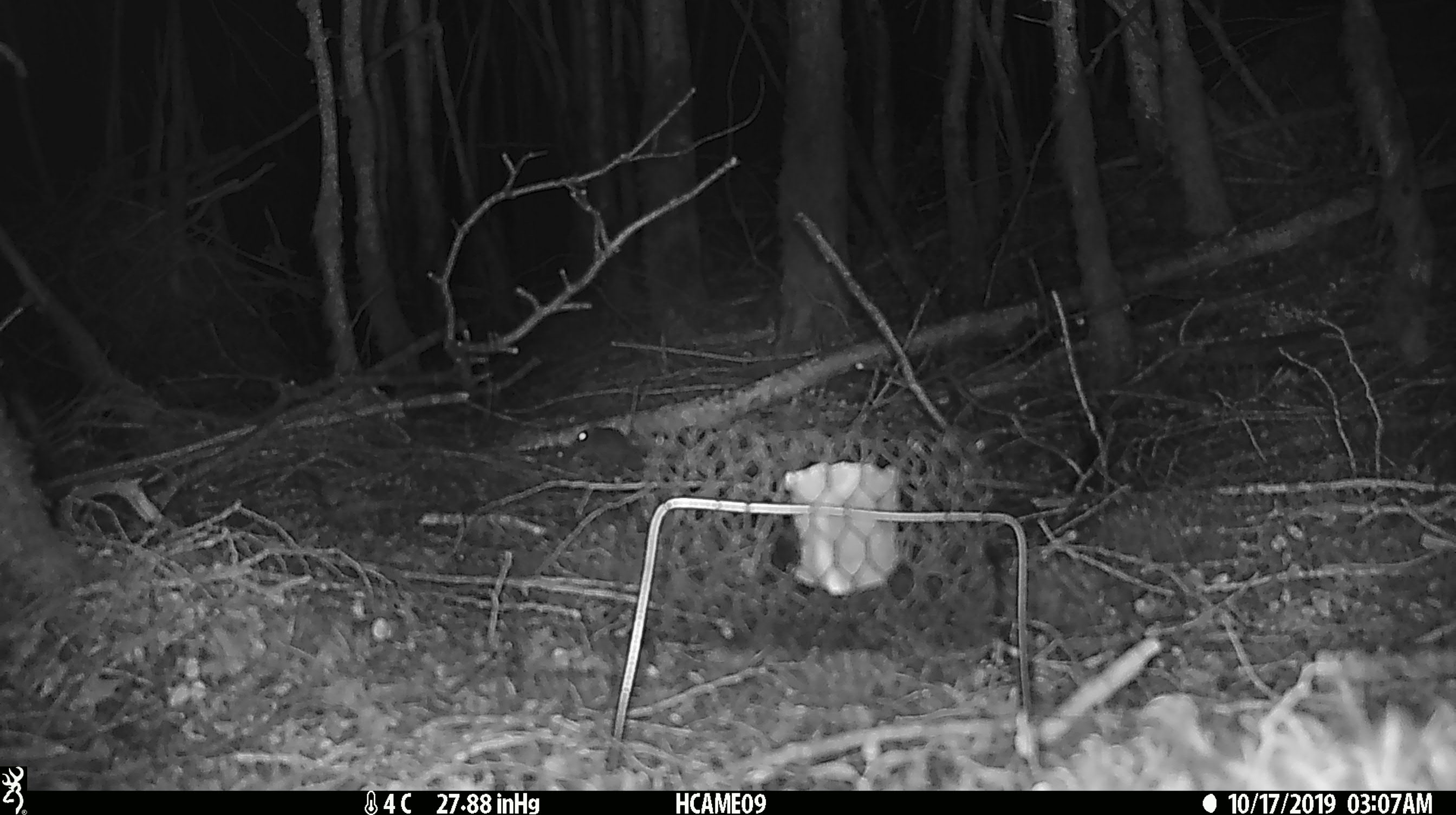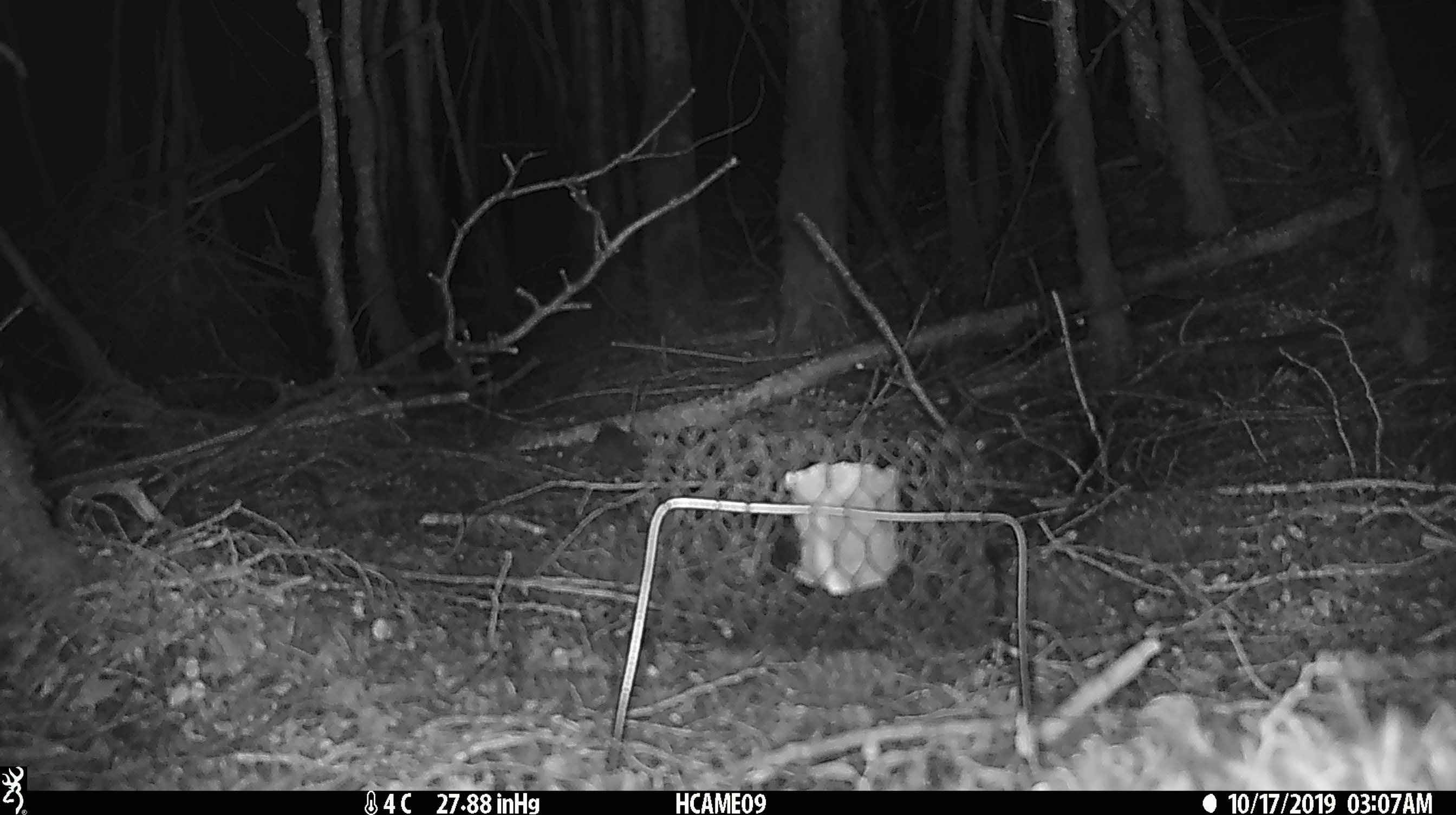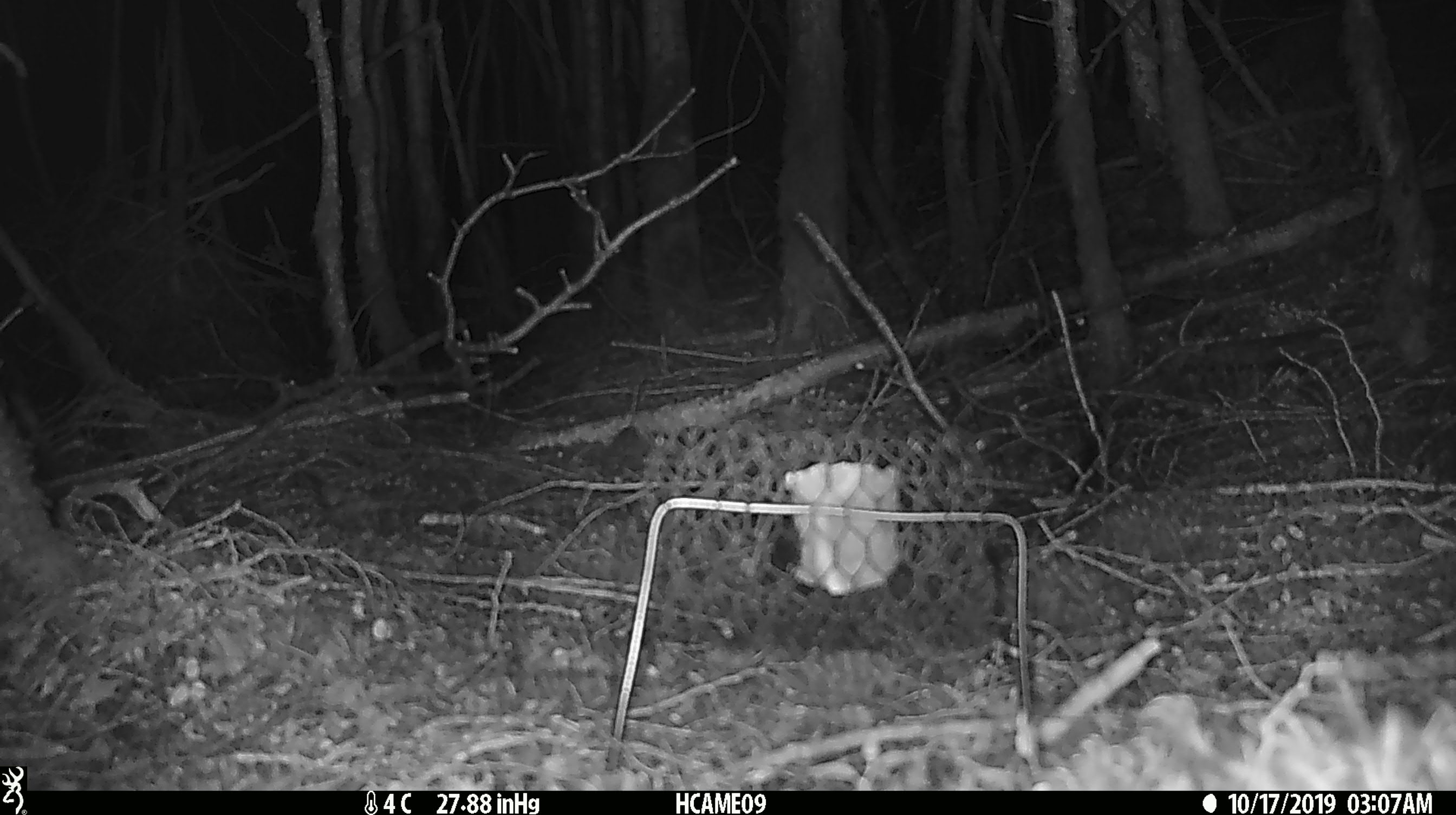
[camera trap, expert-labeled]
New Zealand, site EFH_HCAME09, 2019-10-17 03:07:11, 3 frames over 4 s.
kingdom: Animalia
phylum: Chordata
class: Mammalia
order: Rodentia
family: Muridae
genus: Mus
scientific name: Mus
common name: mouse